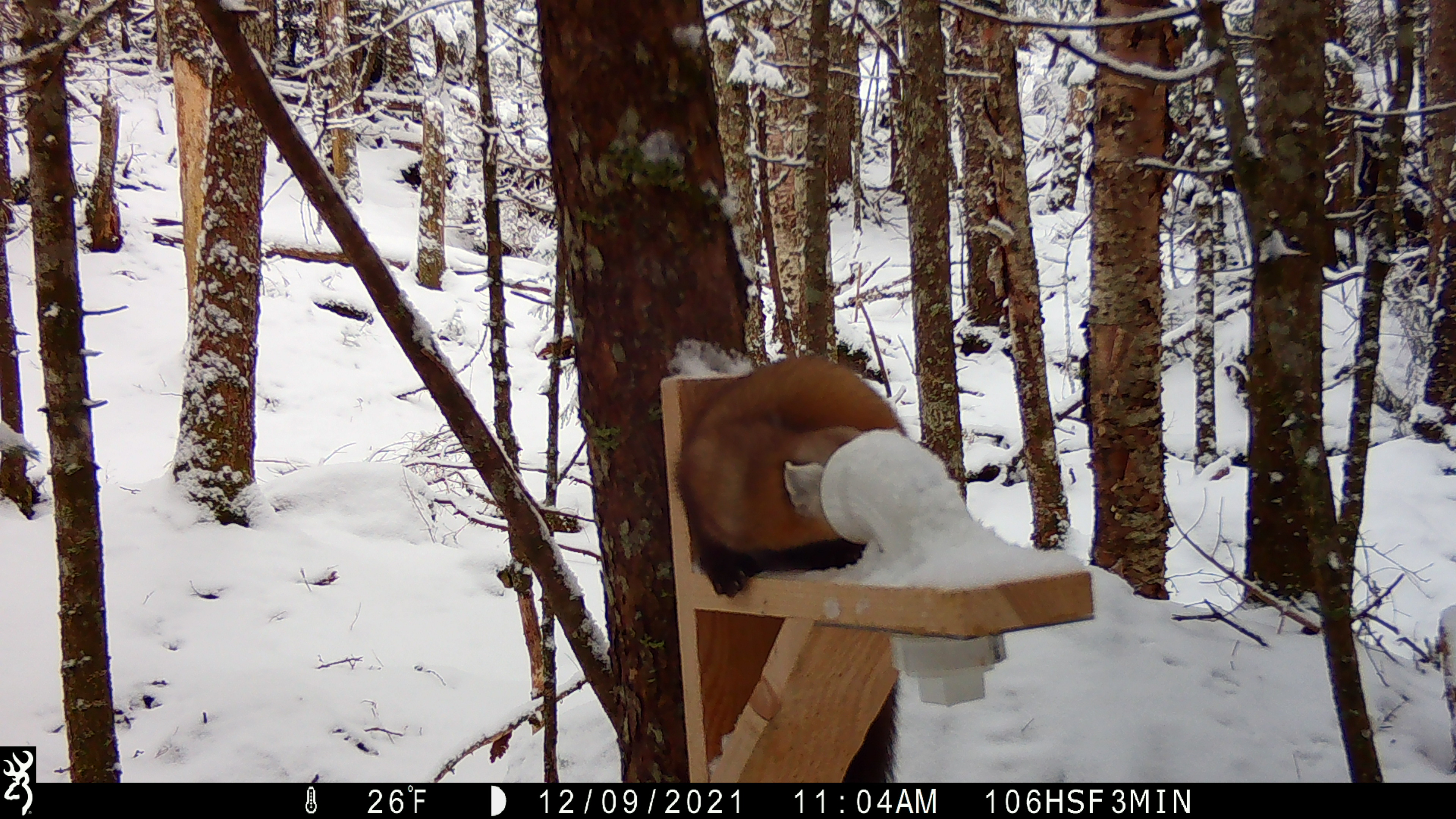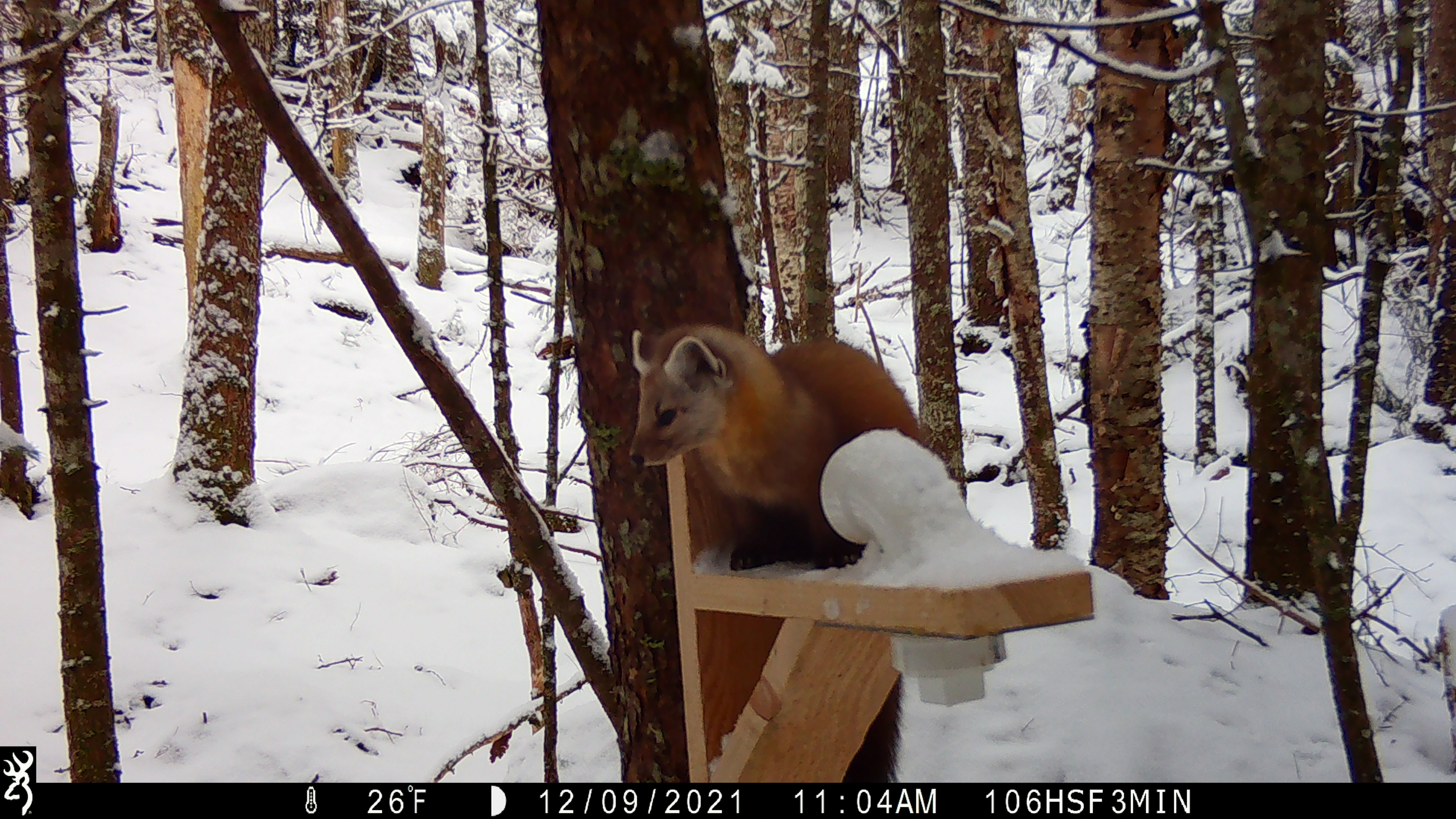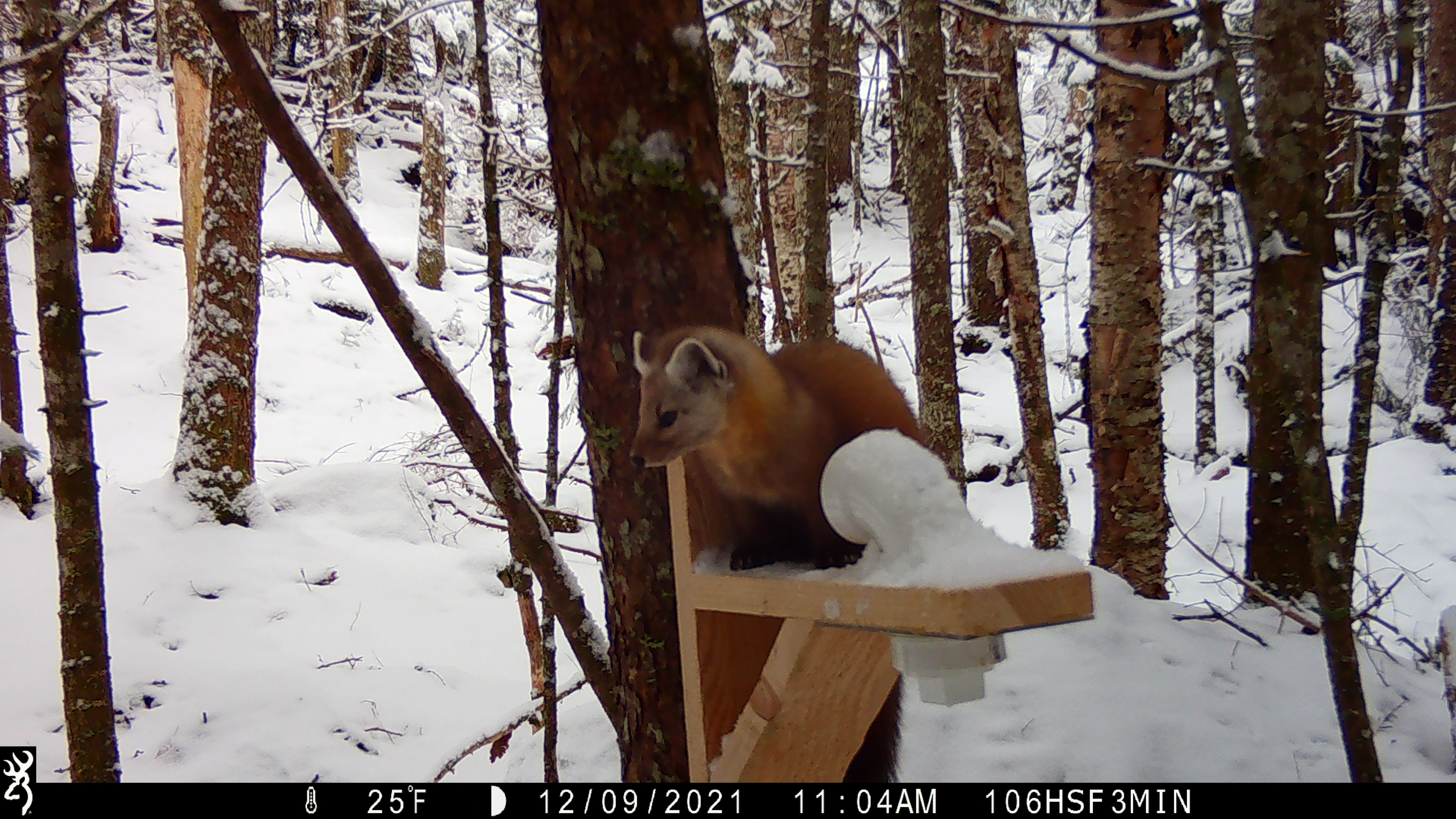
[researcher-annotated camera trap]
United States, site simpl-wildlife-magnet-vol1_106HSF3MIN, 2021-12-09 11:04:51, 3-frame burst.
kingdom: Animalia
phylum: Chordata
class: Mammalia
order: Carnivora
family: Mustelidae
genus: Martes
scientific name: Martes americana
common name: american marten